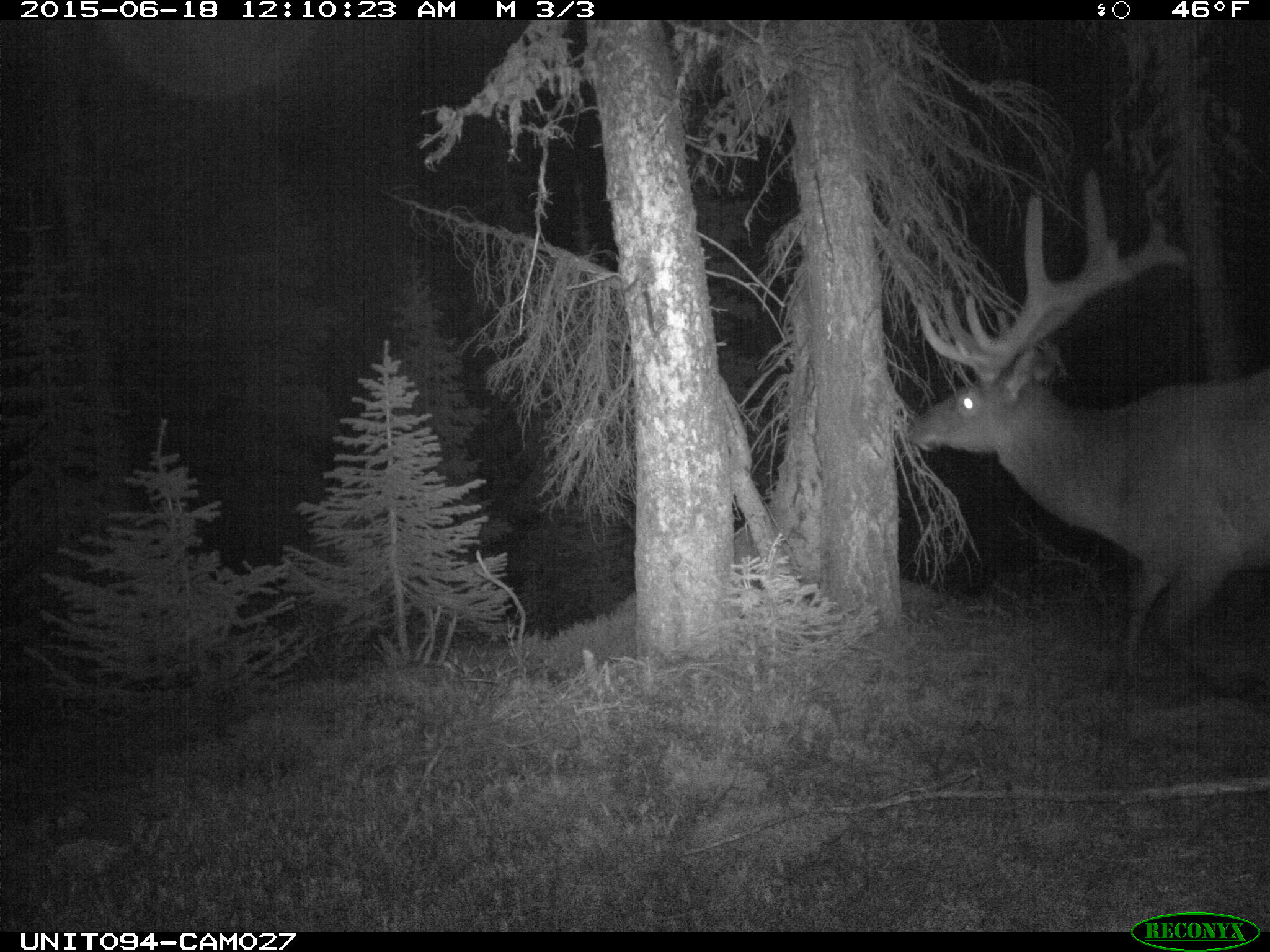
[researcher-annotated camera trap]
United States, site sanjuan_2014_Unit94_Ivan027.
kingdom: Animalia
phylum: Chordata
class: Mammalia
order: Artiodactyla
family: Cervidae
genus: Cervus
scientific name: Cervus elaphus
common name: red deer